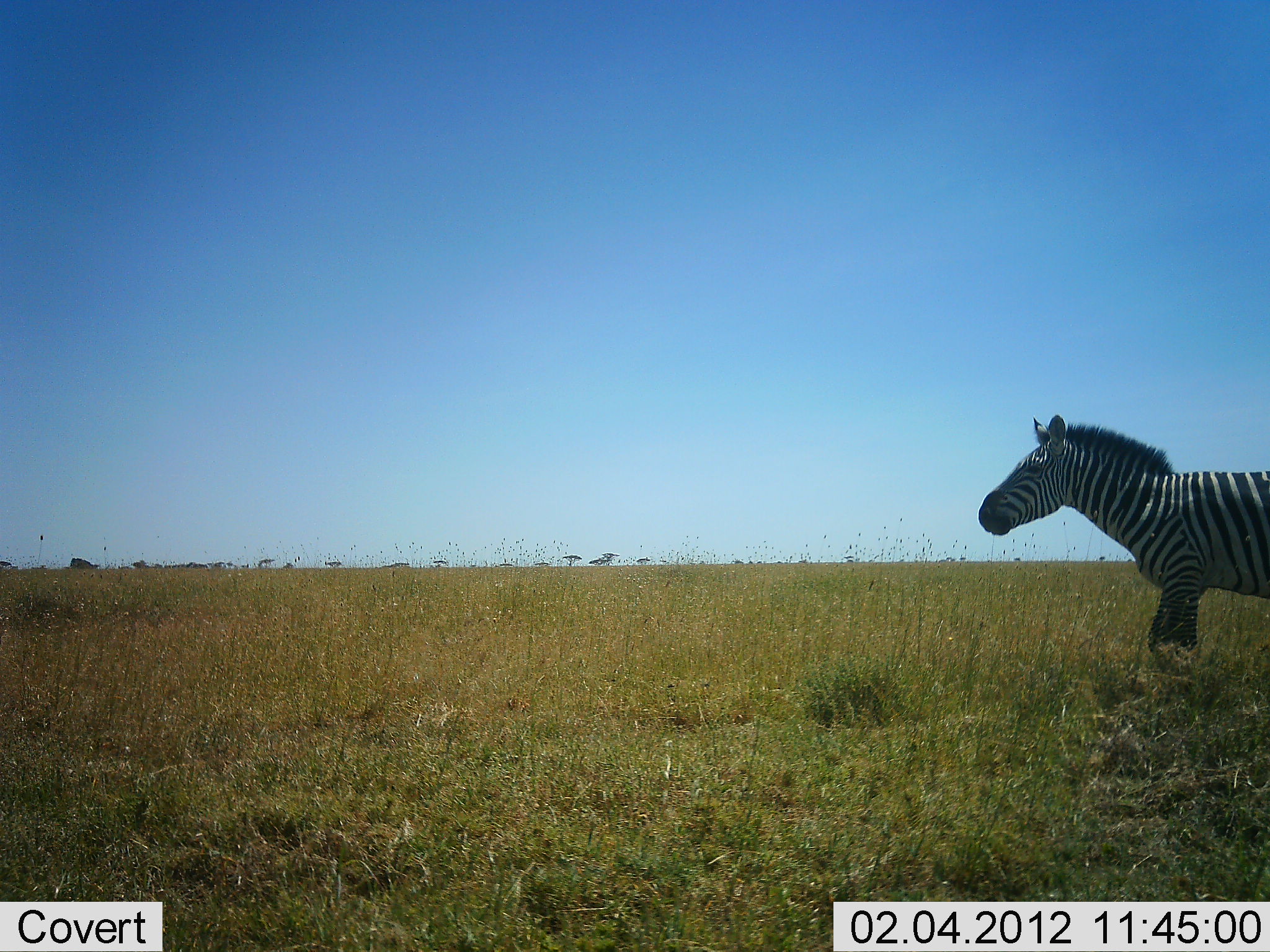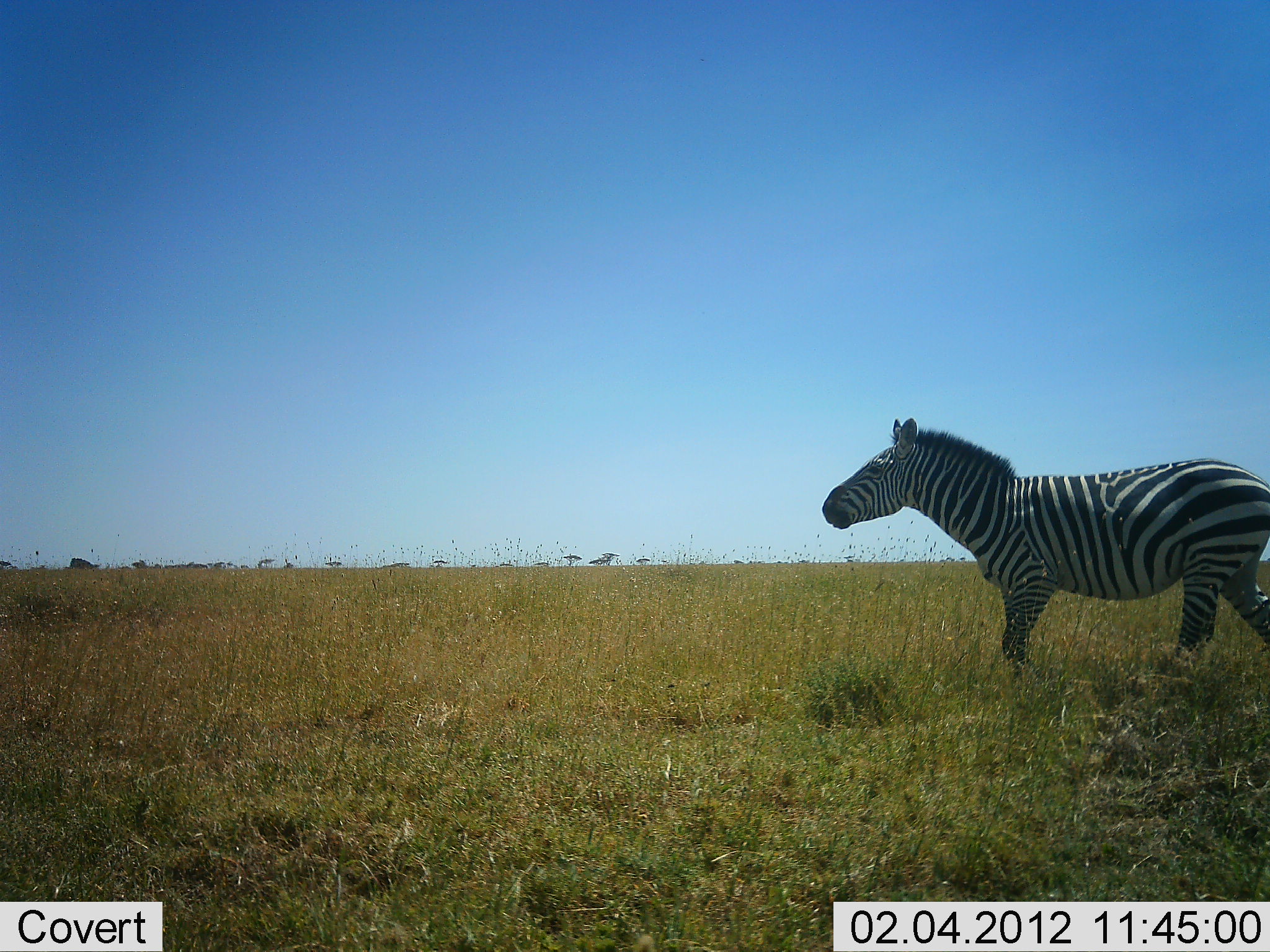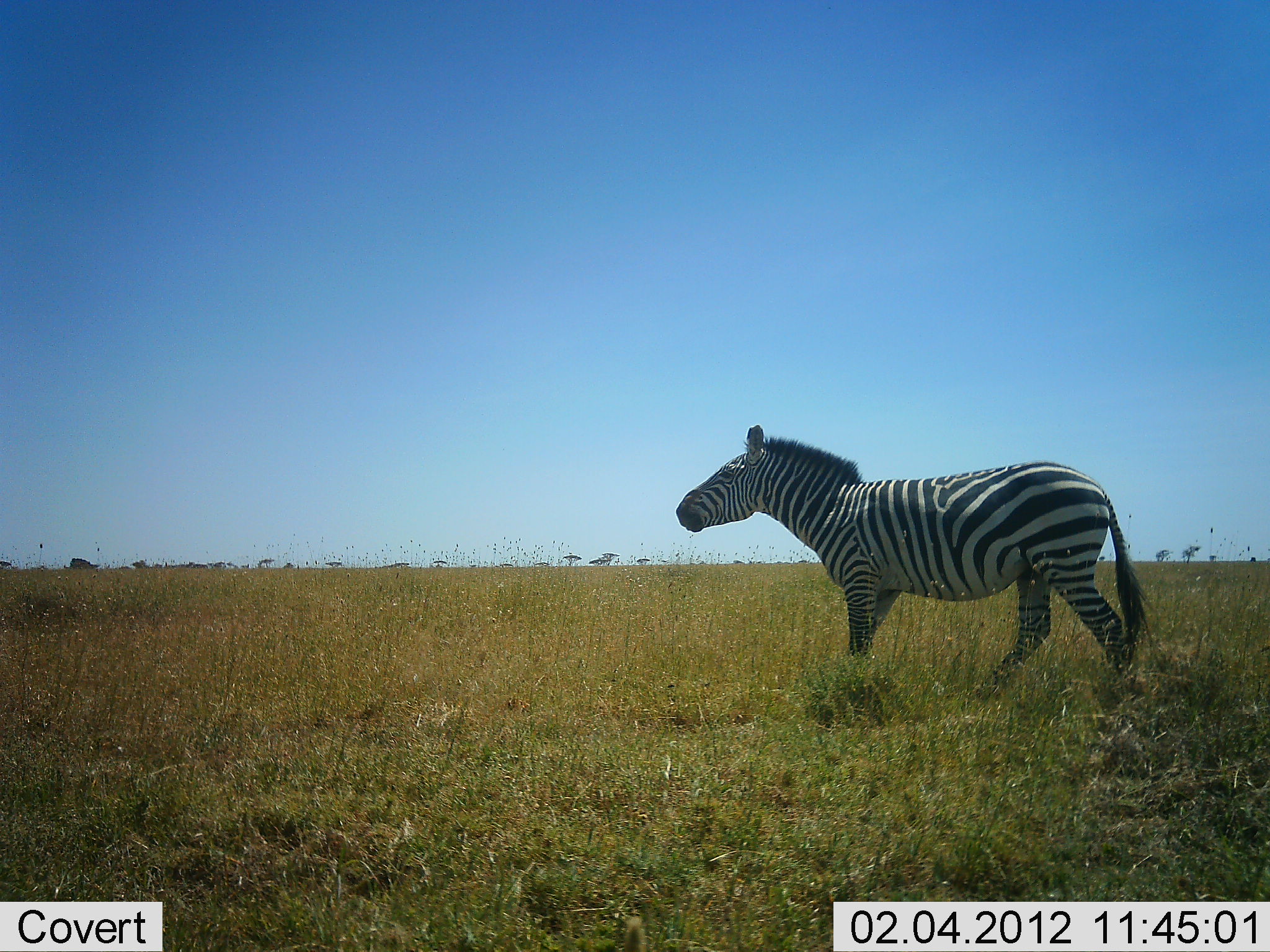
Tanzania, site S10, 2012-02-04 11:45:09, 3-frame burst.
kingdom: Animalia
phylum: Chordata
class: Mammalia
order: Perissodactyla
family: Equidae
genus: Equus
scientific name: Equus quagga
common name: plains zebra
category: zebra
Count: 1.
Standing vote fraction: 5%.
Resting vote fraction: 0%.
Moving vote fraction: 100%.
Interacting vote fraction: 0%.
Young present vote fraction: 0%.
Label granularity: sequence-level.